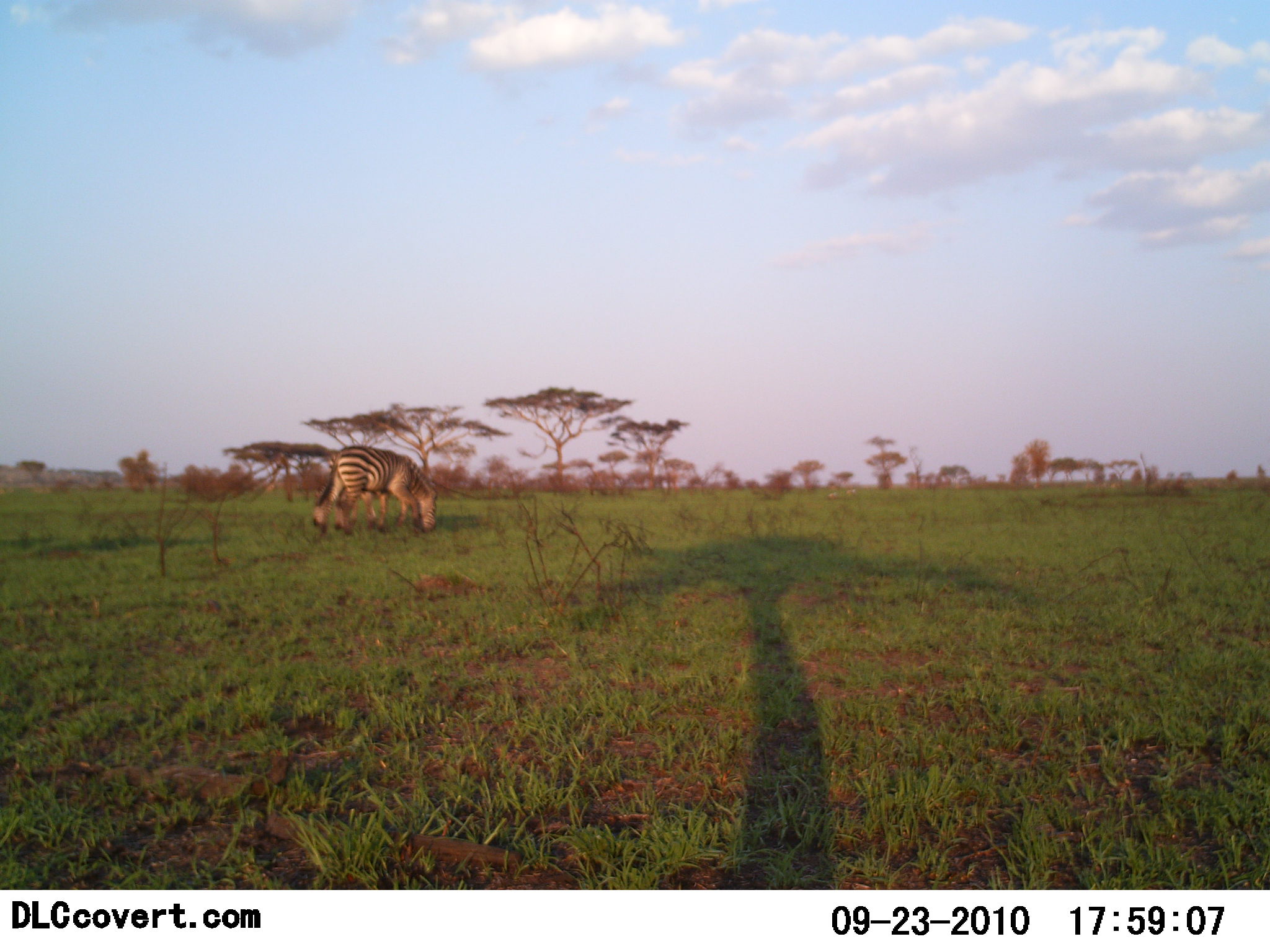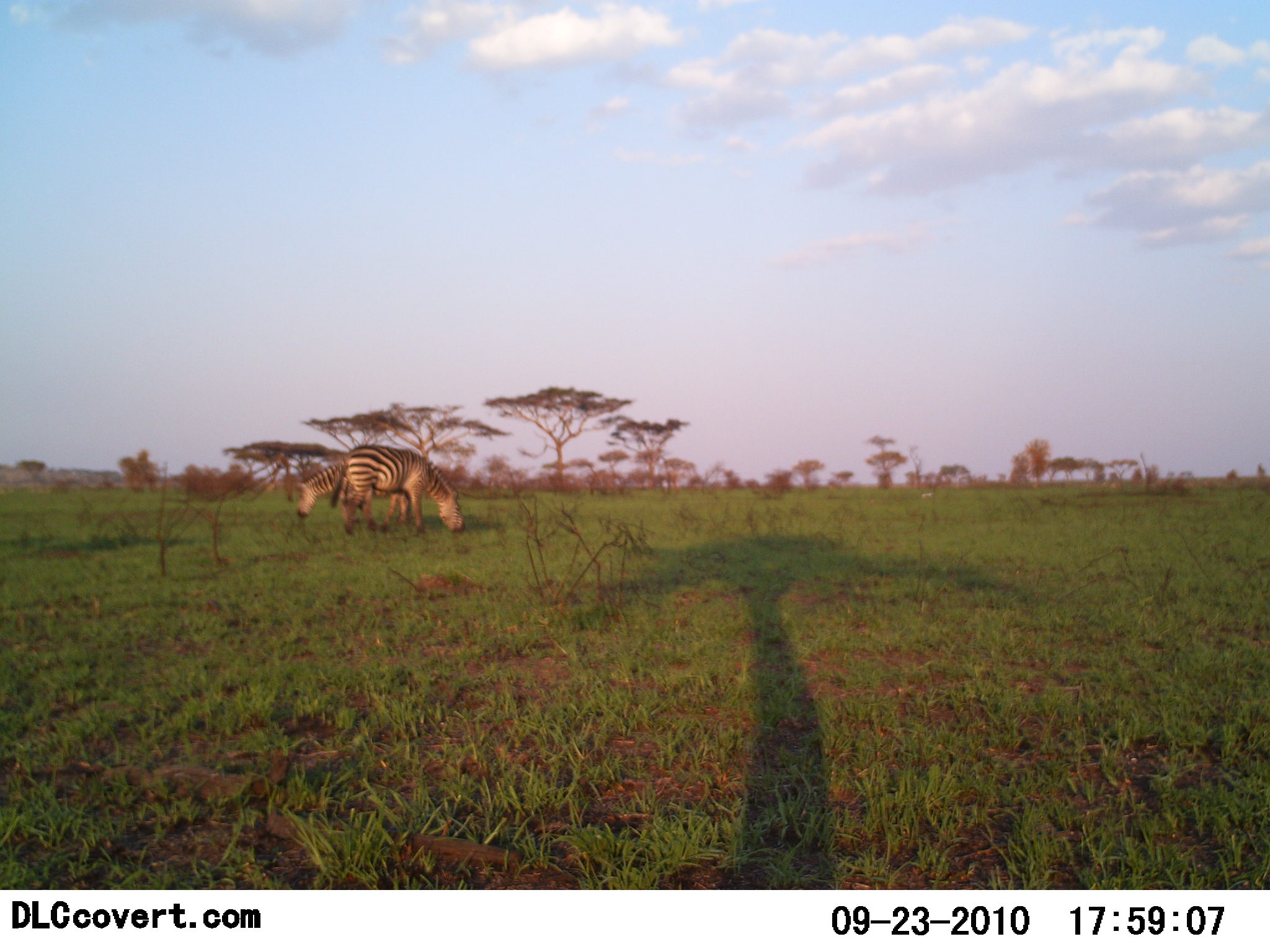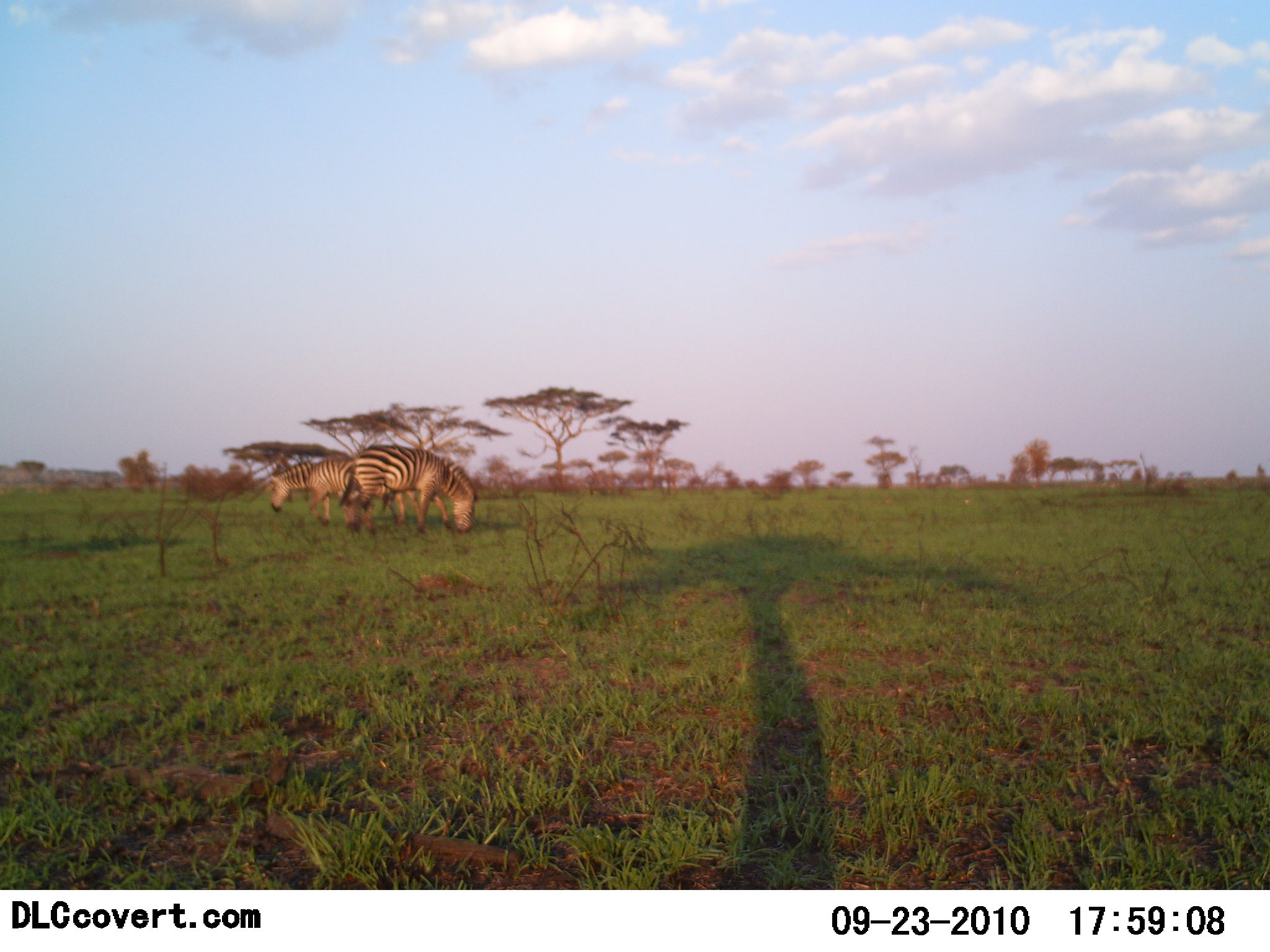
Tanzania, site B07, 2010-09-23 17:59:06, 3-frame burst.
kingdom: Animalia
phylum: Chordata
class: Mammalia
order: Perissodactyla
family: Equidae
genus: Equus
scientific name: Equus quagga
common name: plains zebra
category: zebra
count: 2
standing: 37%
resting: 0%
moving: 16%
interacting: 0%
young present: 0%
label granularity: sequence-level